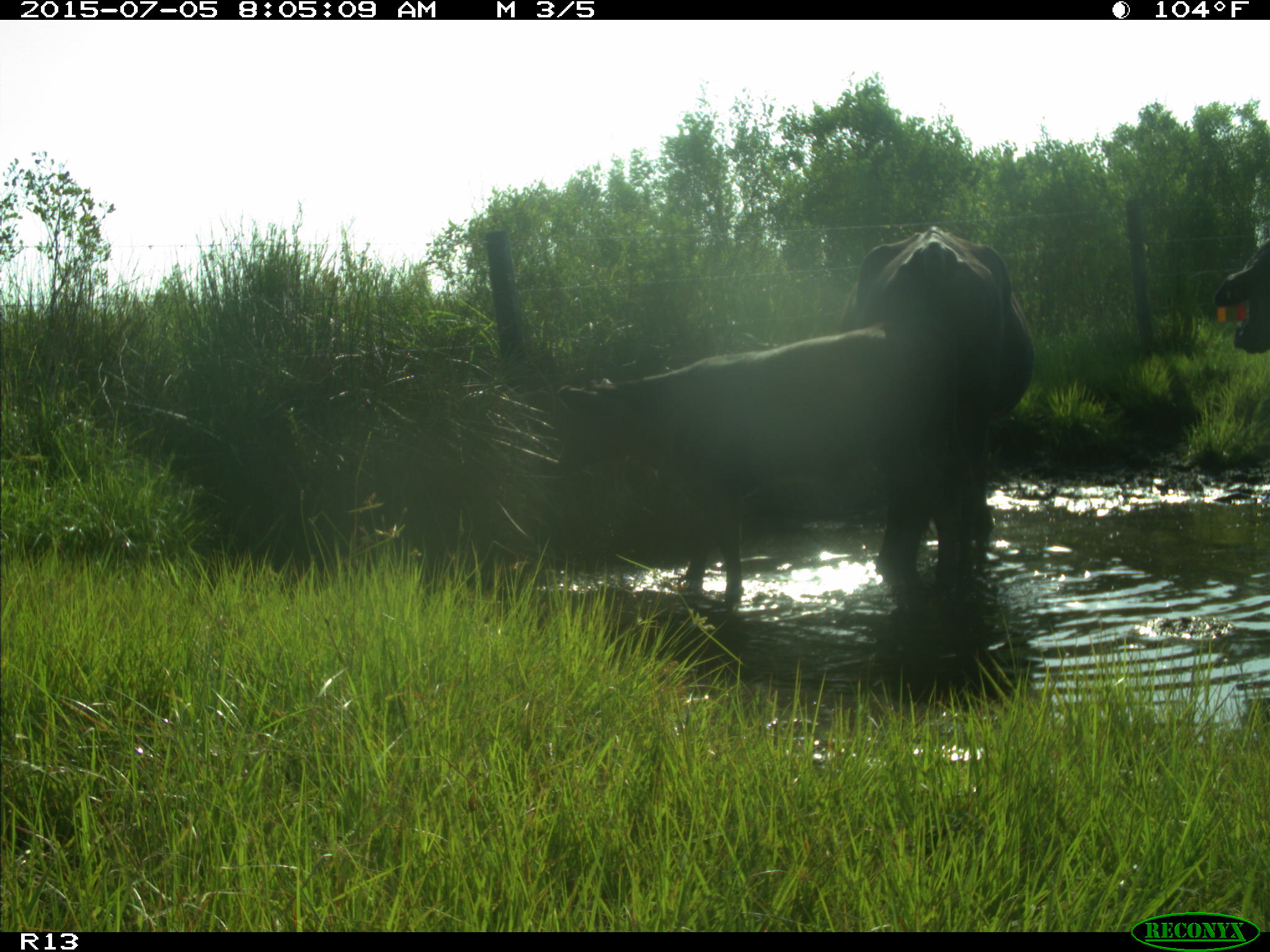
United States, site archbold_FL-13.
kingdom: Animalia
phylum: Chordata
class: Mammalia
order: Artiodactyla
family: Bovidae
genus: Bos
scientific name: Bos taurus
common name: domestic cow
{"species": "Bos taurus (domestic cow)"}